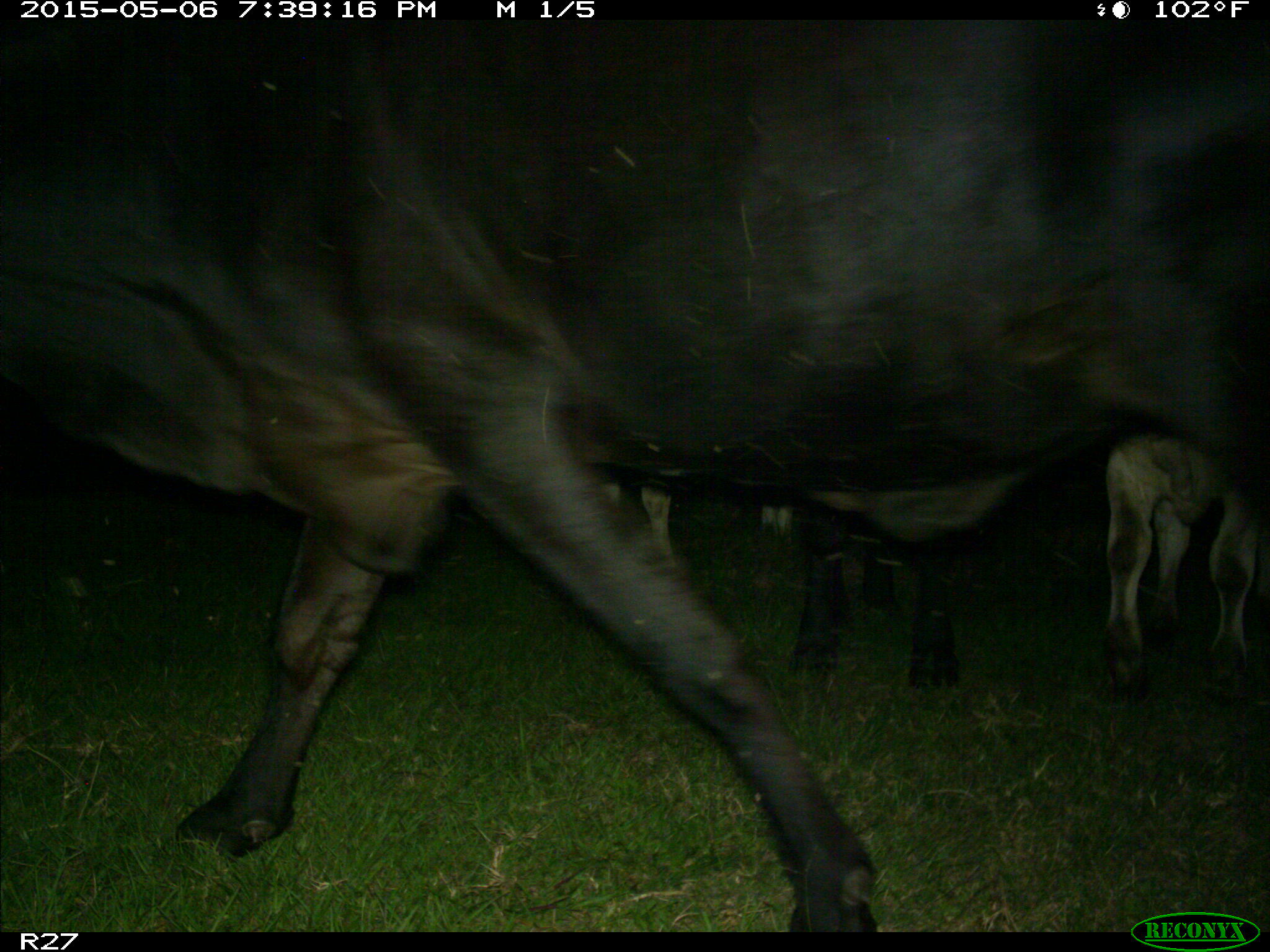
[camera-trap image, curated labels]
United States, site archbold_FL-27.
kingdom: Animalia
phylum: Chordata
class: Mammalia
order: Artiodactyla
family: Bovidae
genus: Bos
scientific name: Bos taurus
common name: domestic cow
Bos taurus (domestic cow).